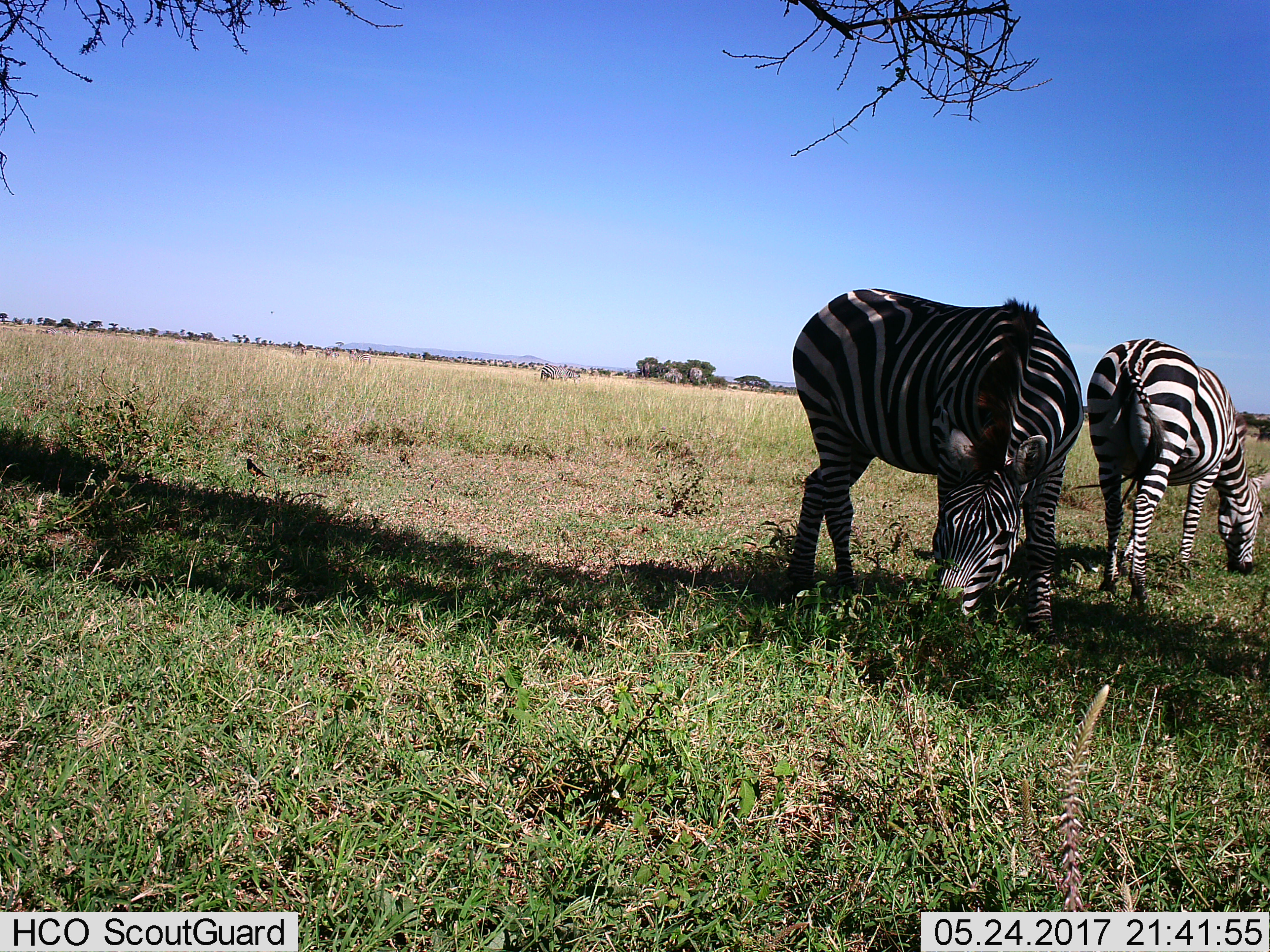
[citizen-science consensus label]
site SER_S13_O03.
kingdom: Animalia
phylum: Chordata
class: Mammalia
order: Perissodactyla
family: Equidae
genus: Equus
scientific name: Equus quagga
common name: plains zebra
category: zebraplains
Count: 2.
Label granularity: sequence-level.